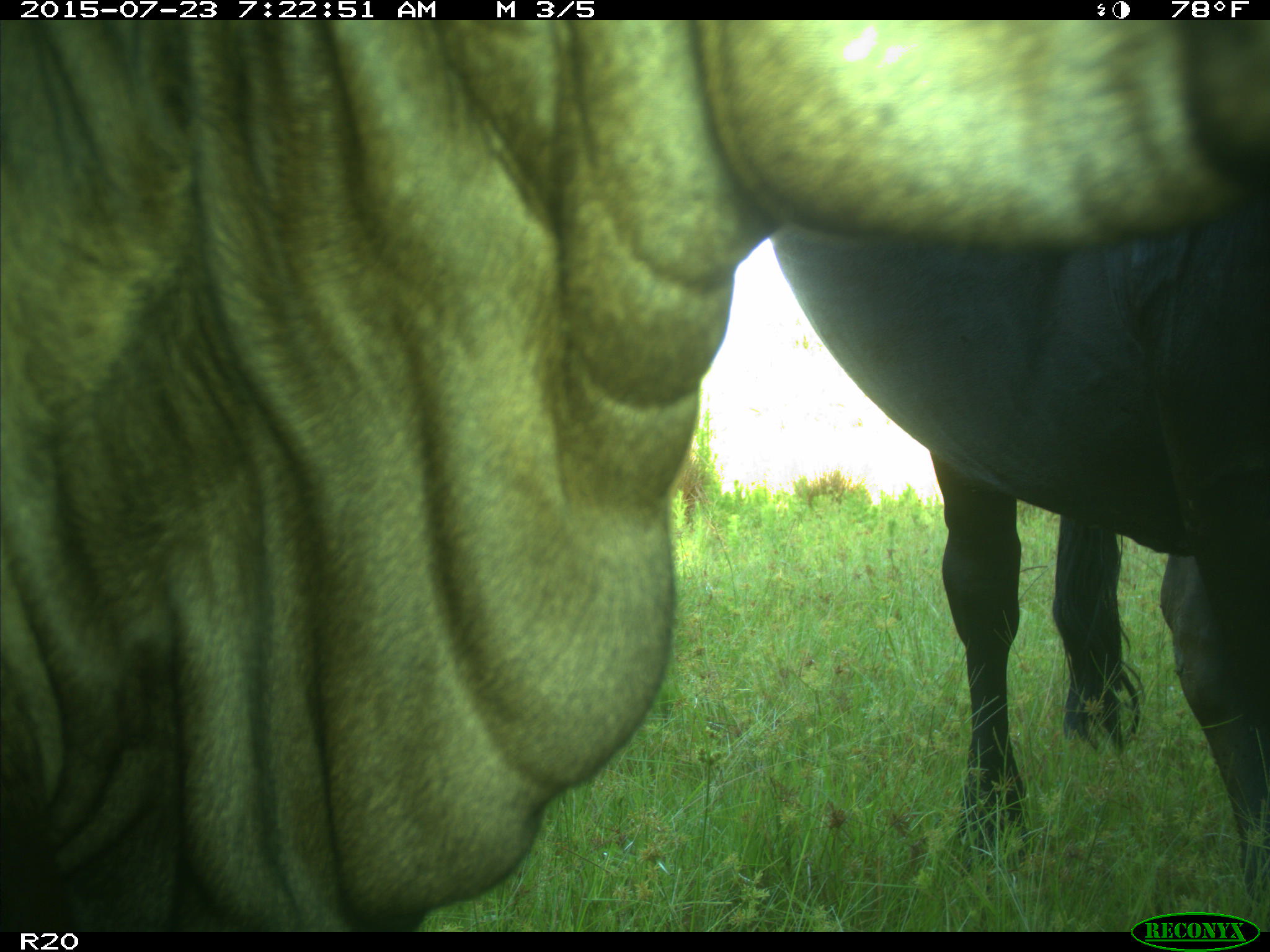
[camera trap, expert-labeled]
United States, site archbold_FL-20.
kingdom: Animalia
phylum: Chordata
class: Mammalia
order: Artiodactyla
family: Bovidae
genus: Bos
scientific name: Bos taurus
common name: domestic cow